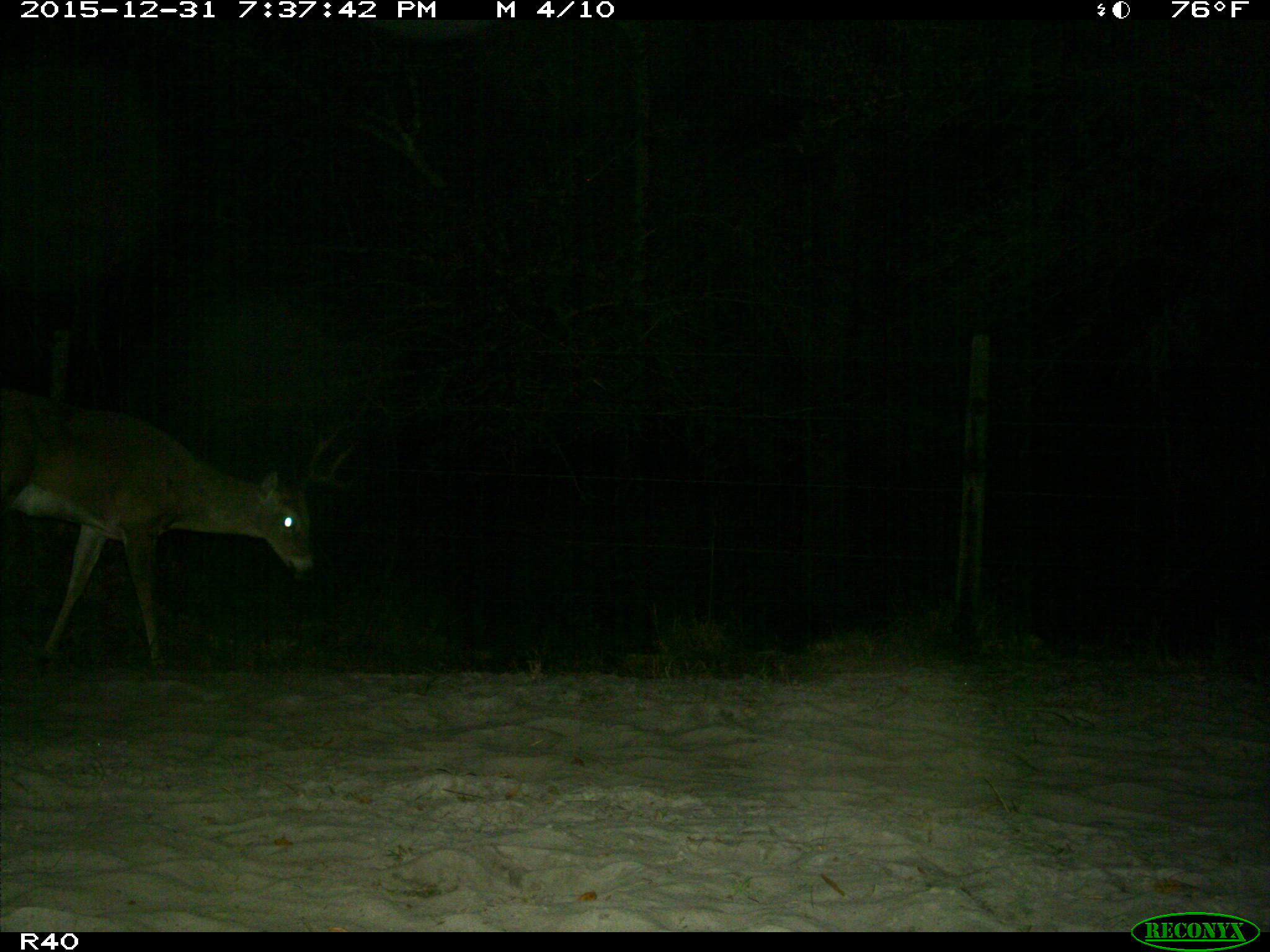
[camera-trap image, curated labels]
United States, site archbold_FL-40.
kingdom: Animalia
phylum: Chordata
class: Mammalia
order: Artiodactyla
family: Cervidae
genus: Odocoileus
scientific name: Odocoileus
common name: deer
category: unidentified deer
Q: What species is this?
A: Unidentified deer (deer) (Odocoileus).